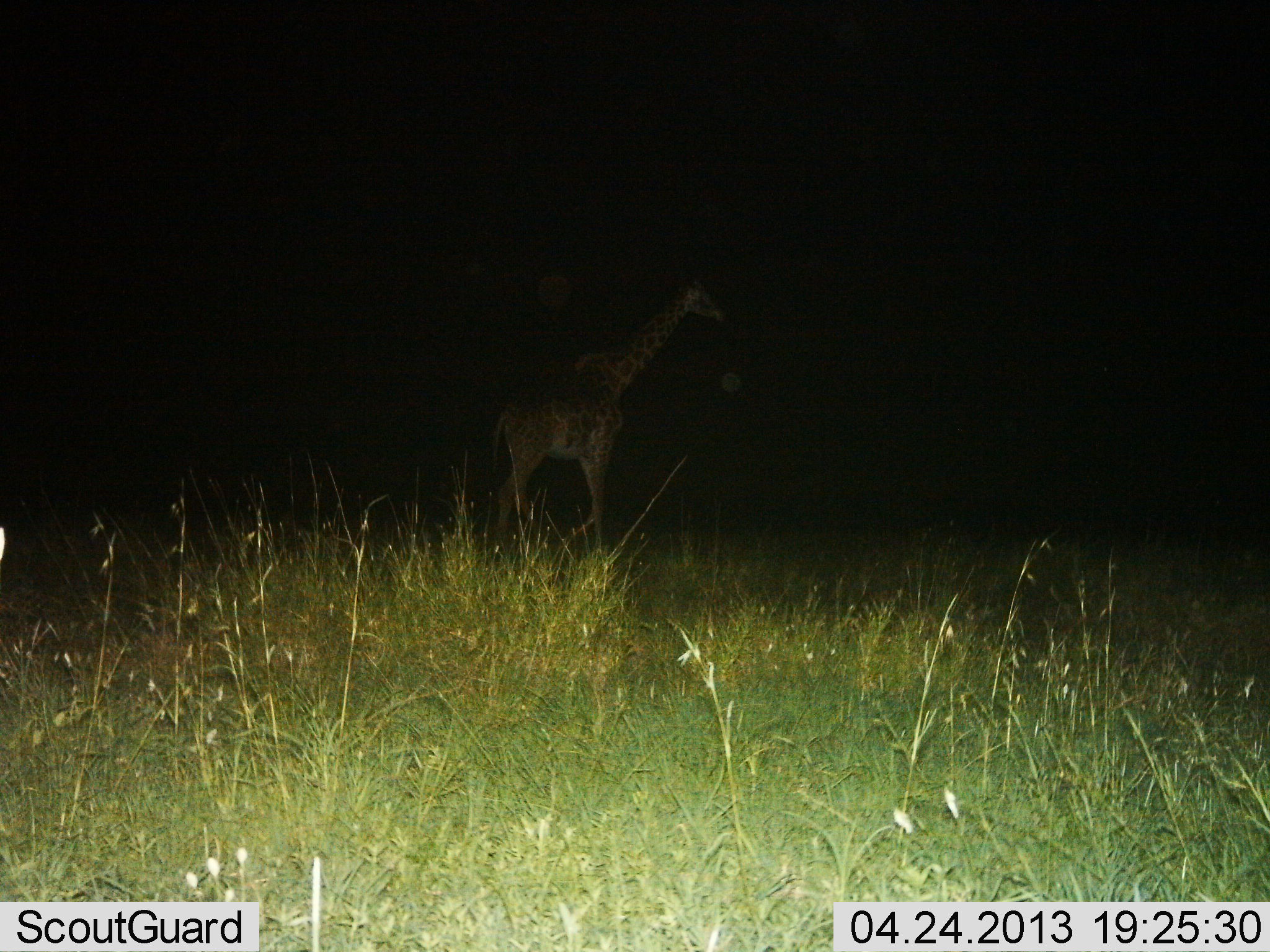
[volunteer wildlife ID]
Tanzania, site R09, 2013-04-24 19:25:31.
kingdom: Animalia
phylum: Chordata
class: Mammalia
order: Artiodactyla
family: Giraffidae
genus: Giraffa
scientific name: Giraffa camelopardalis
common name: giraffe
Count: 1.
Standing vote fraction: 50%.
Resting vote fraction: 0%.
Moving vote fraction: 50%.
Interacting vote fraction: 0%.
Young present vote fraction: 0%.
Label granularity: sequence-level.